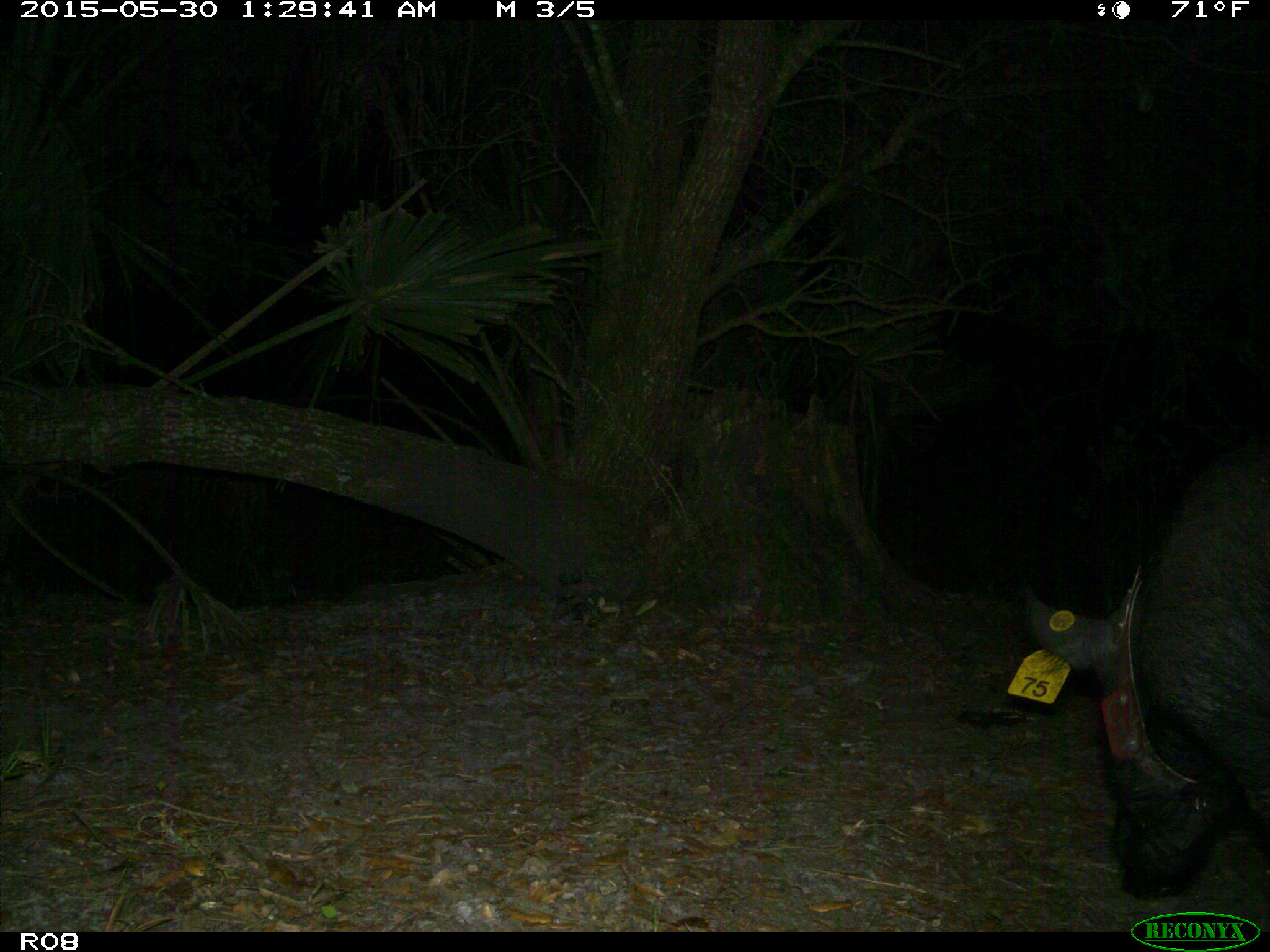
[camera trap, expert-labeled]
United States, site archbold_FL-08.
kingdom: Animalia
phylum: Chordata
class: Mammalia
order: Artiodactyla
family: Suidae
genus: Sus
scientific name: Sus scrofa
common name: wild boar